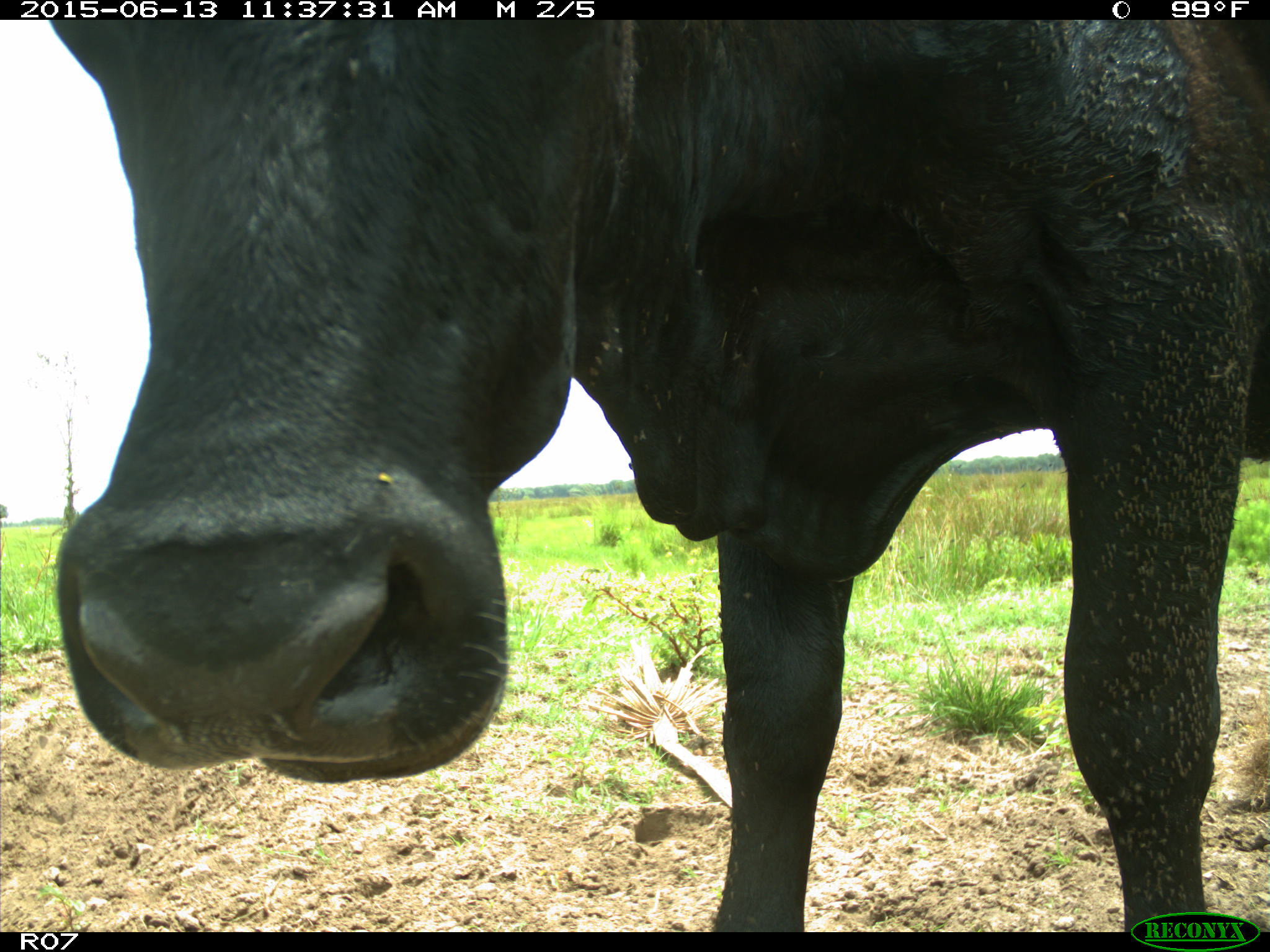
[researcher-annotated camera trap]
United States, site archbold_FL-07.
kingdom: Animalia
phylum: Chordata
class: Mammalia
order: Artiodactyla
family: Bovidae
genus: Bos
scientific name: Bos taurus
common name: domestic cow